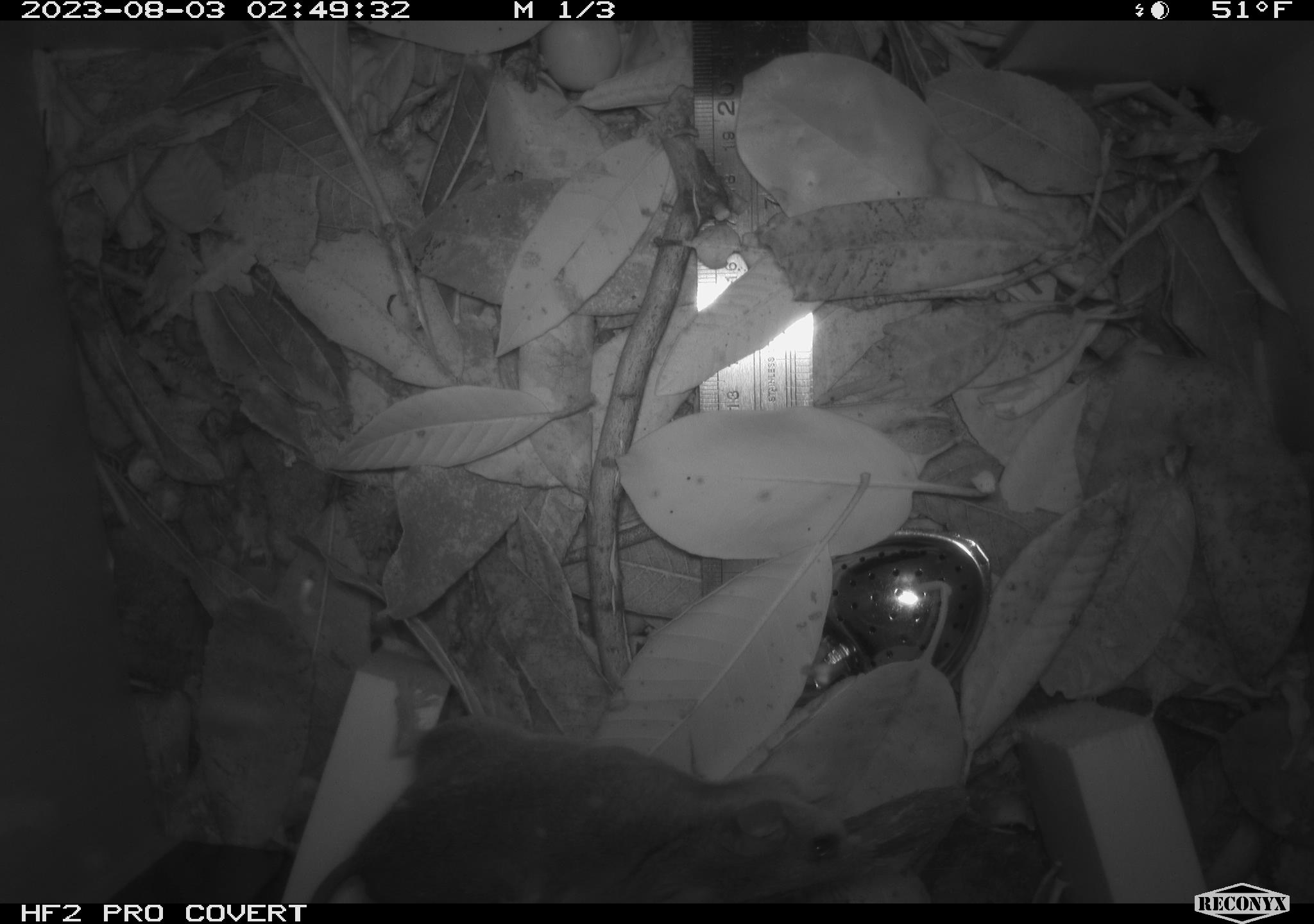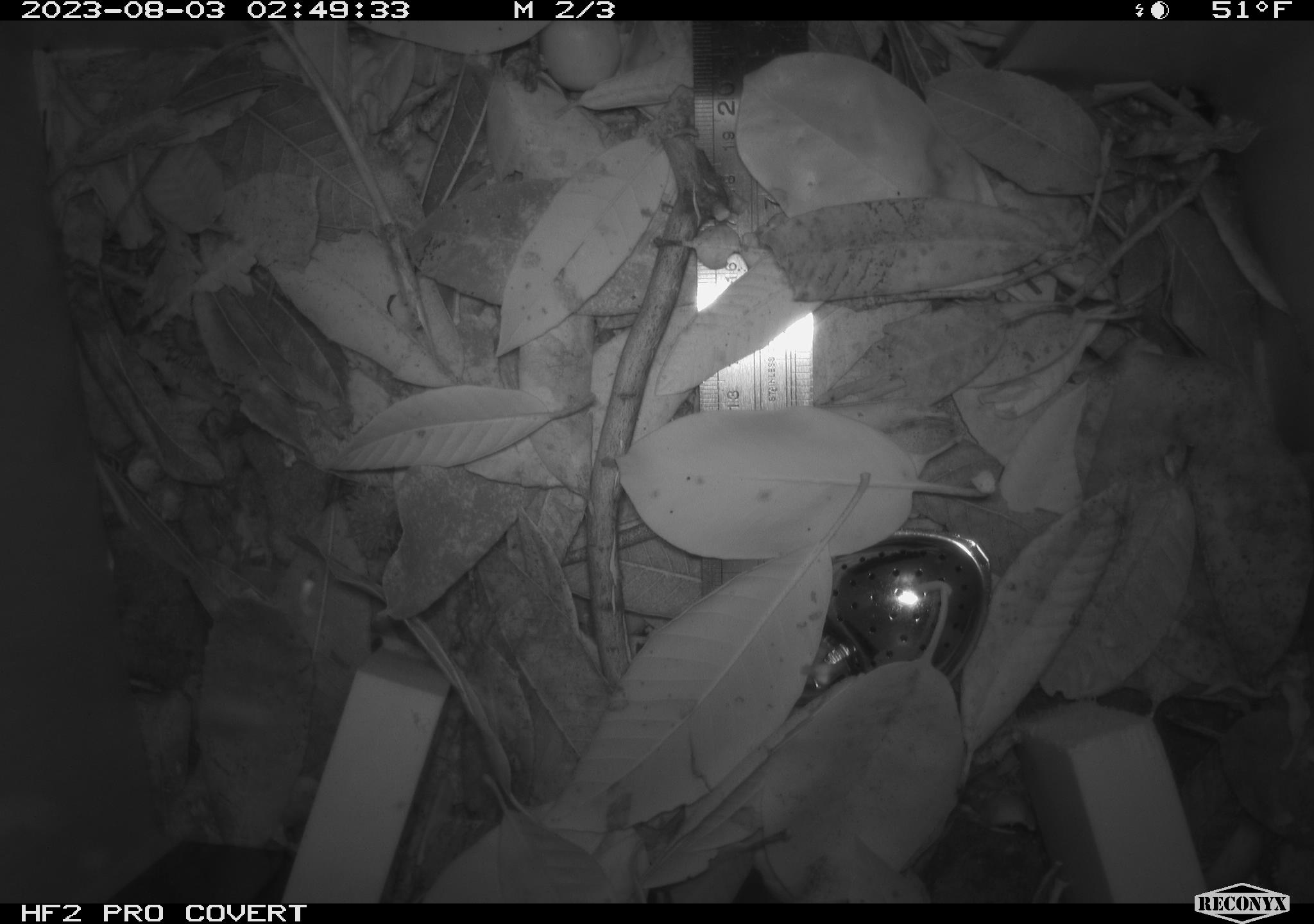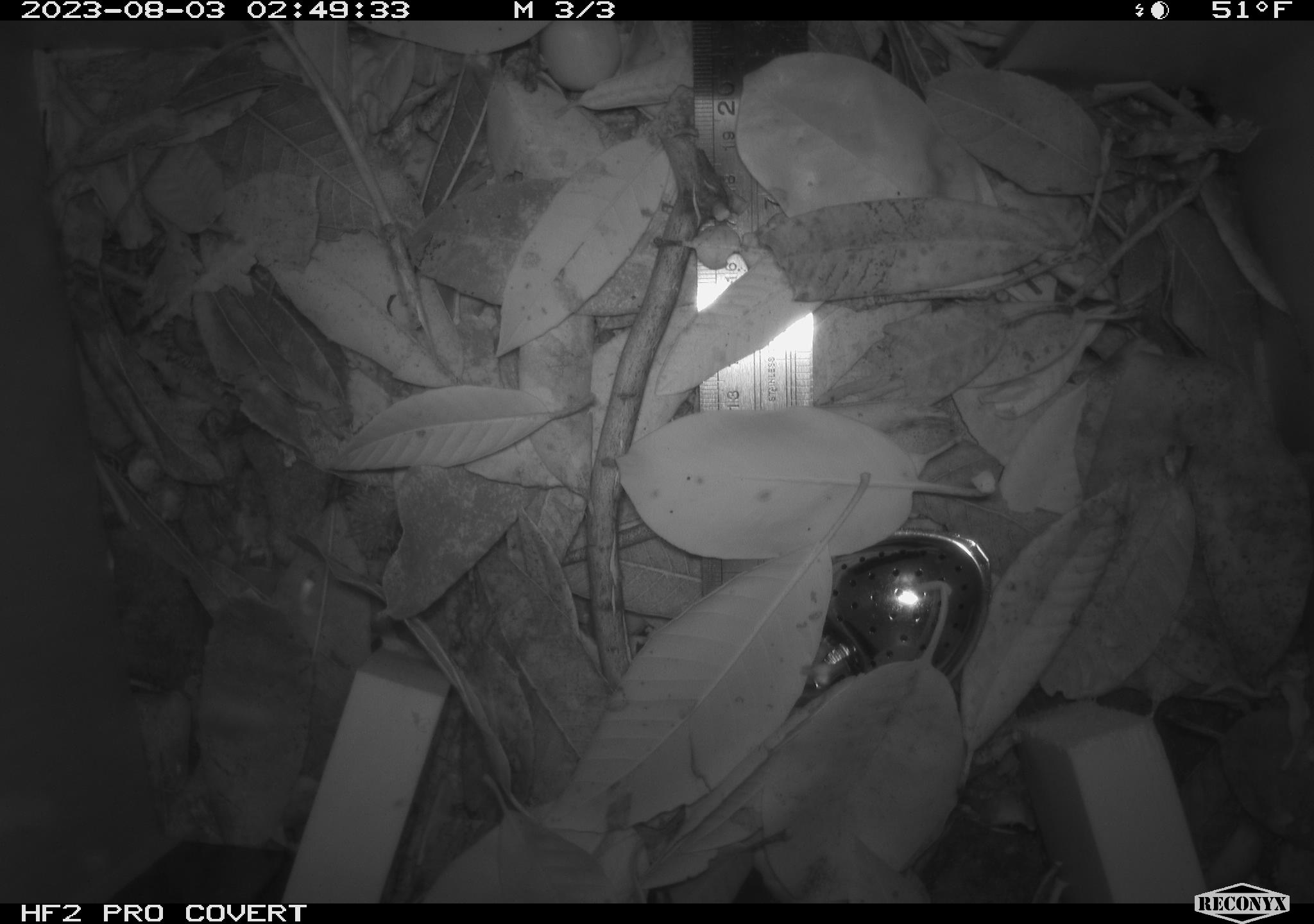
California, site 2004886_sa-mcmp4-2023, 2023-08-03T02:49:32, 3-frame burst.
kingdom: Animalia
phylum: Chordata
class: Mammalia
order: Rodentia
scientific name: Rodentia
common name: mouse species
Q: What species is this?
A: Mouse species (Rodentia).